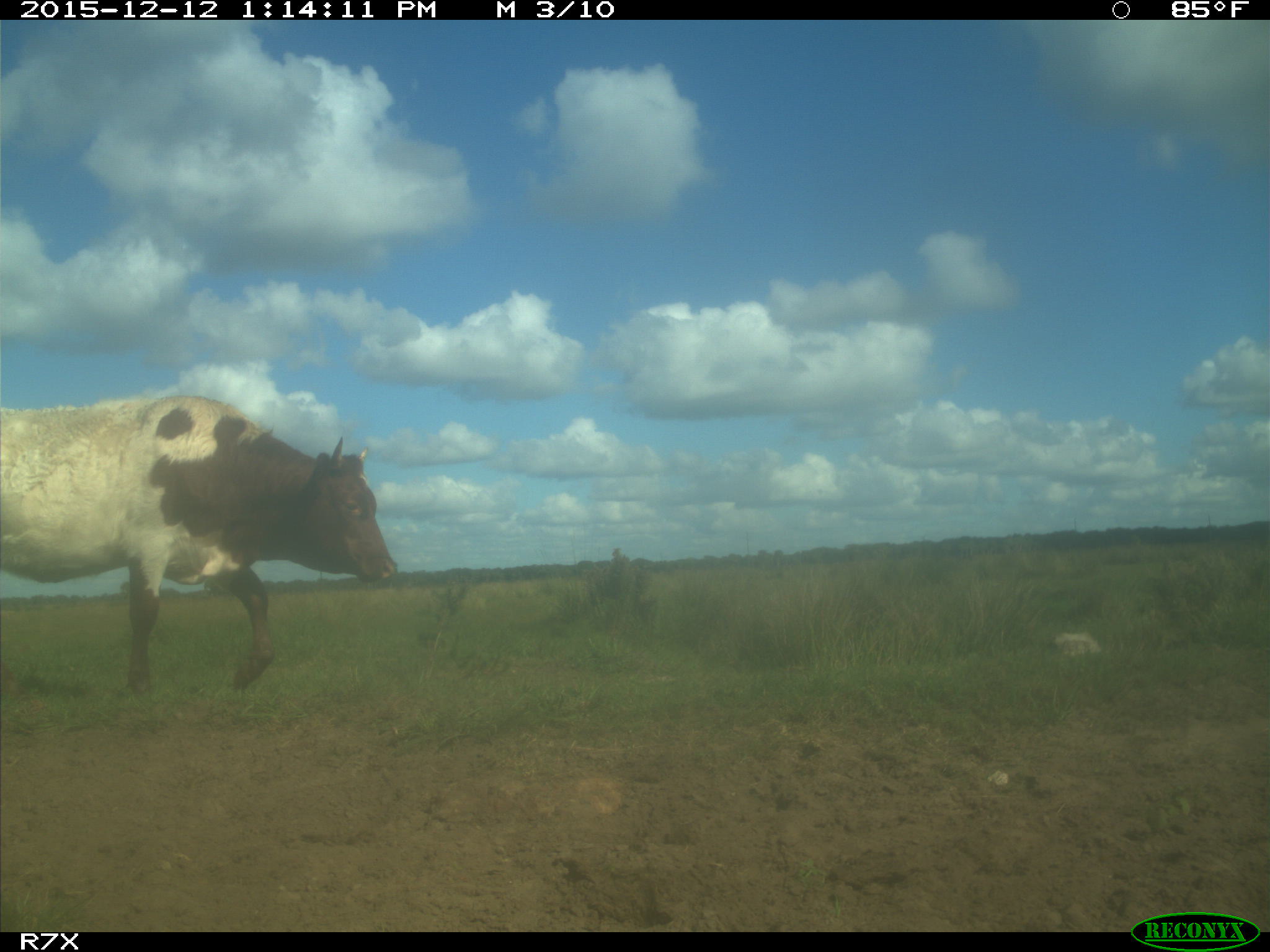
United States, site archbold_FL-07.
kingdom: Animalia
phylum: Chordata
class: Mammalia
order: Artiodactyla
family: Bovidae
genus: Bos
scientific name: Bos taurus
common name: domestic cow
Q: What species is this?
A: Bos taurus (domestic cow).